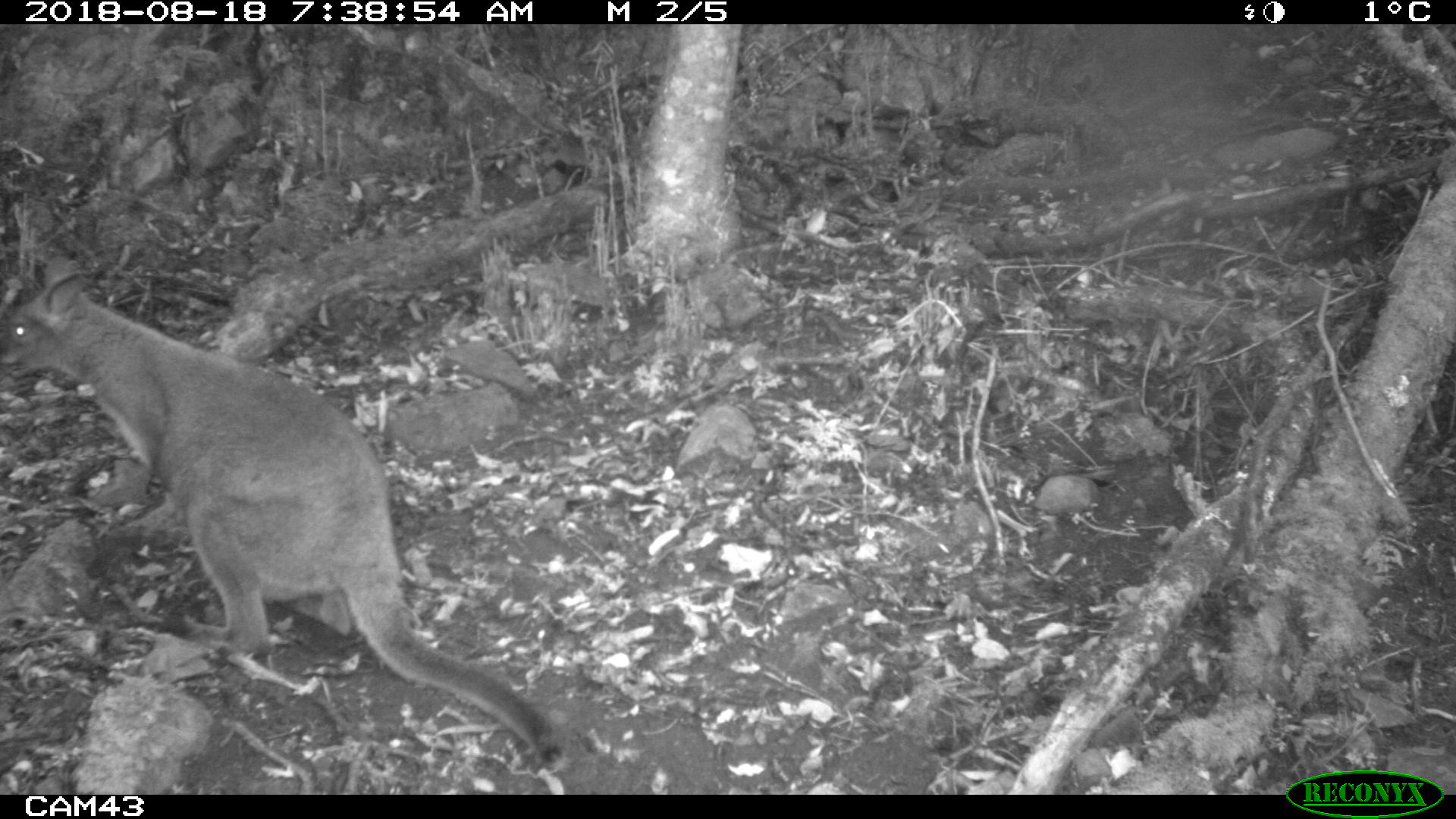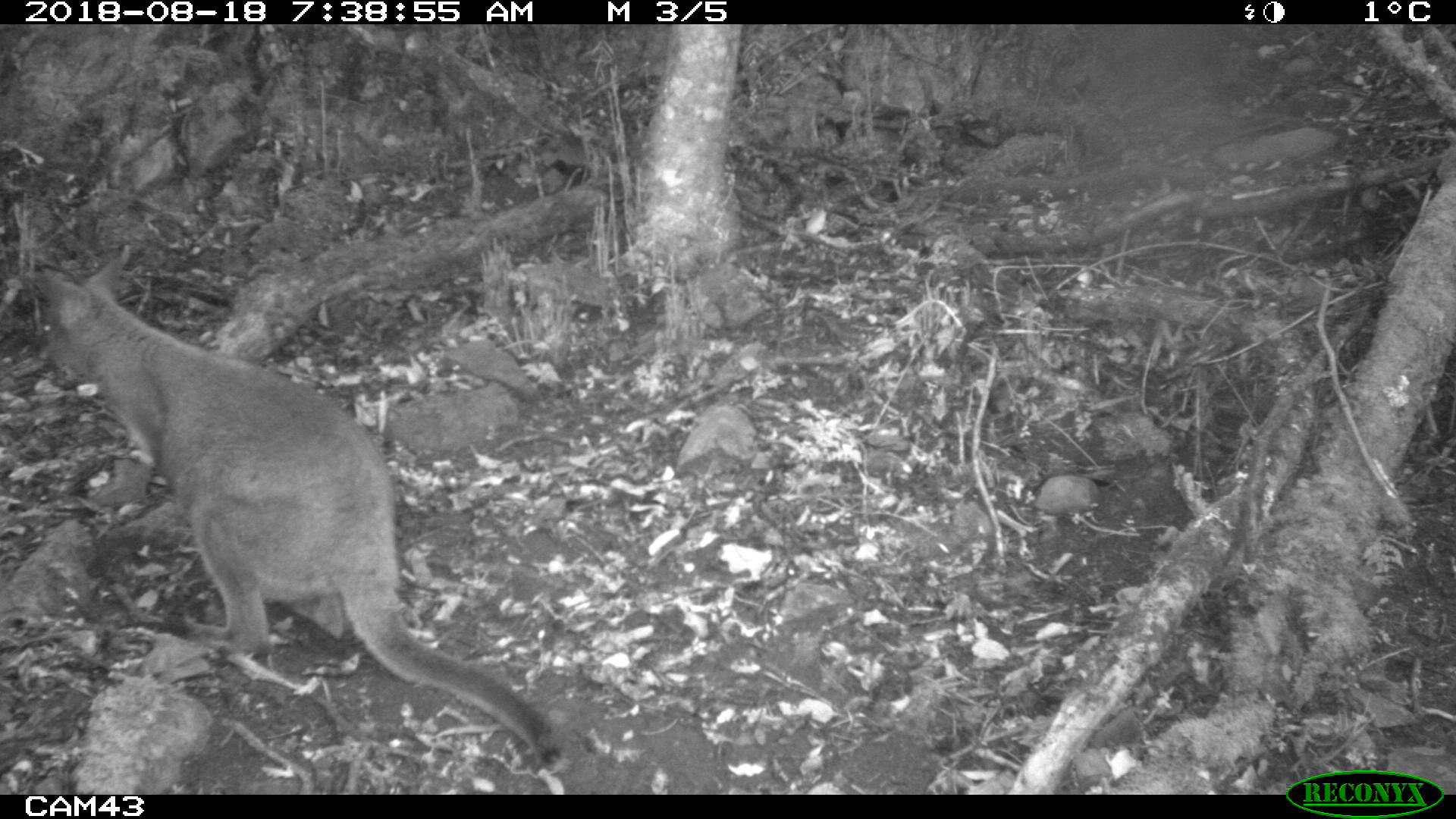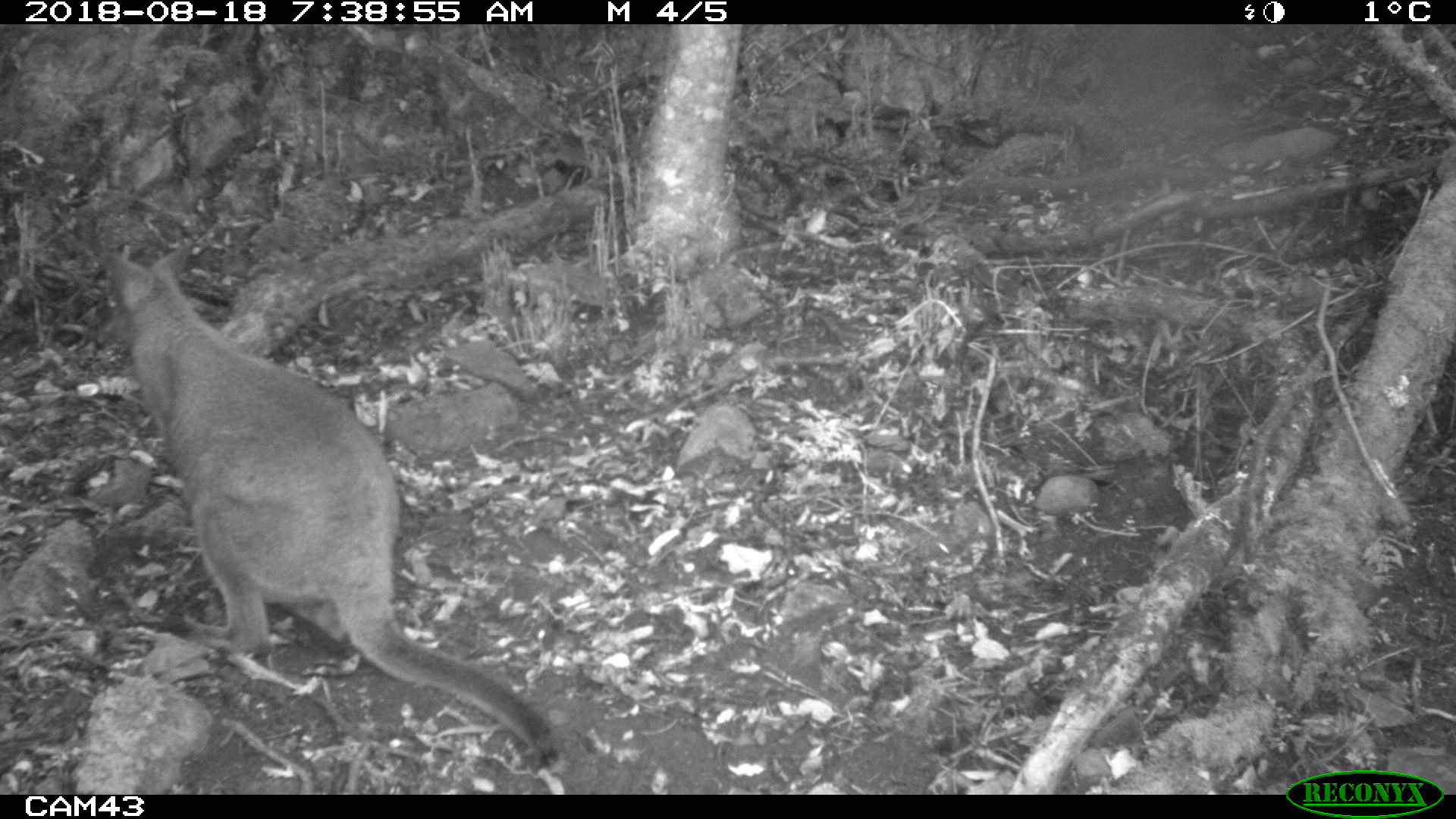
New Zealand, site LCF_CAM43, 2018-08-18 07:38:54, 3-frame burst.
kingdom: Animalia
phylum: Chordata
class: Mammalia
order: Diprotodontia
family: Macropodidae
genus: Notamacropus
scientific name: Notamacropus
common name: wallaby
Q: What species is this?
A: Wallaby (Notamacropus).